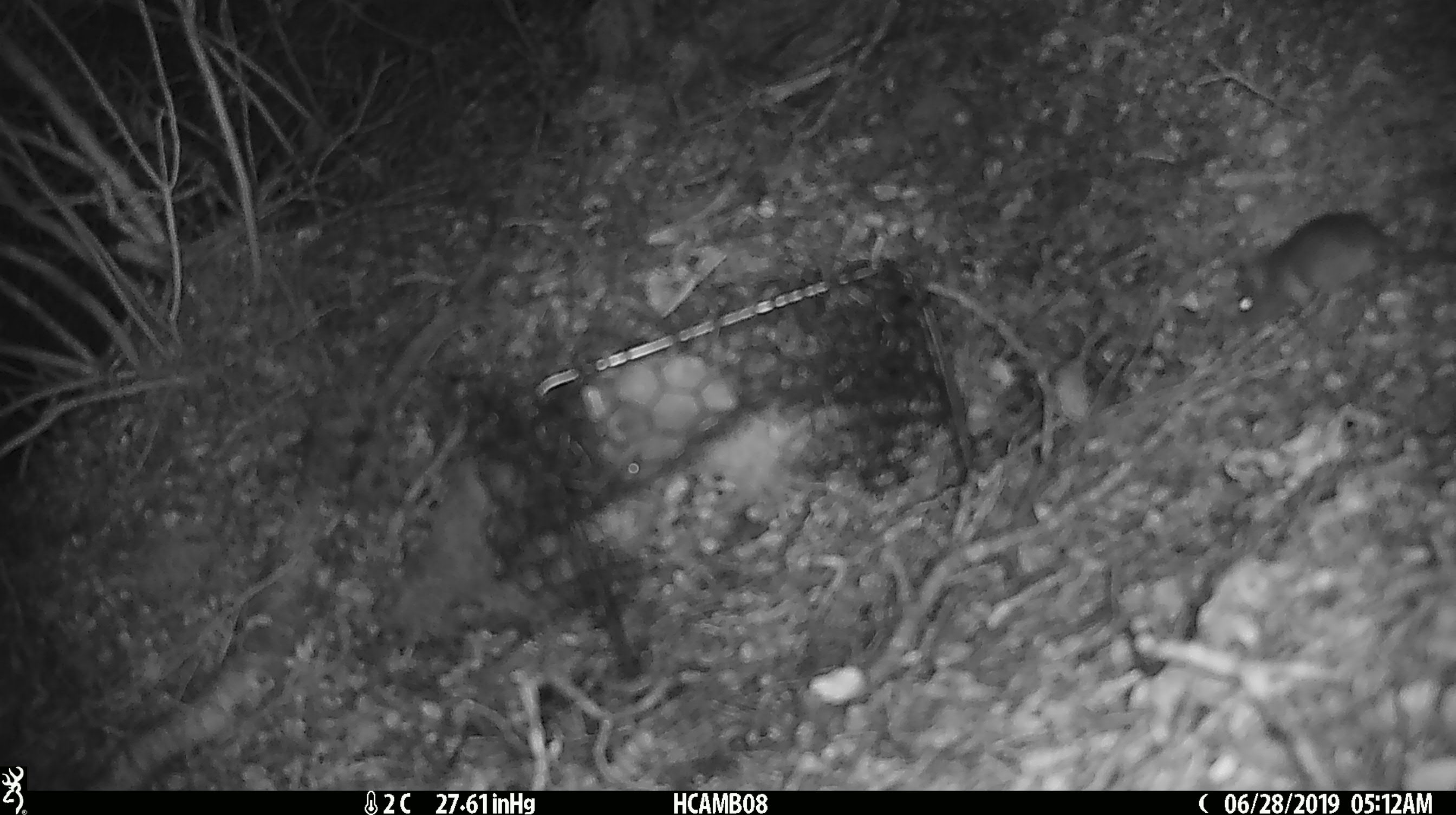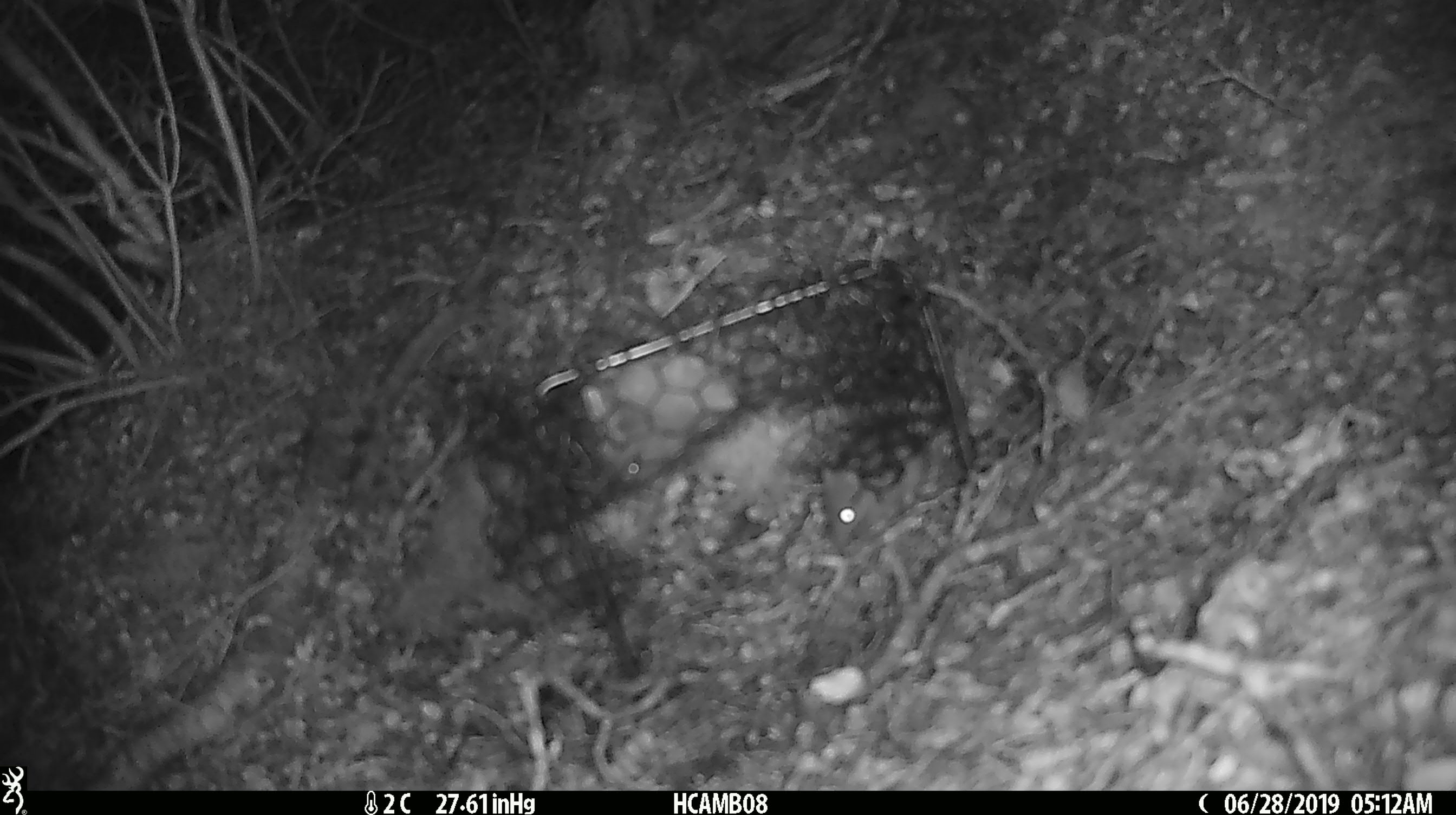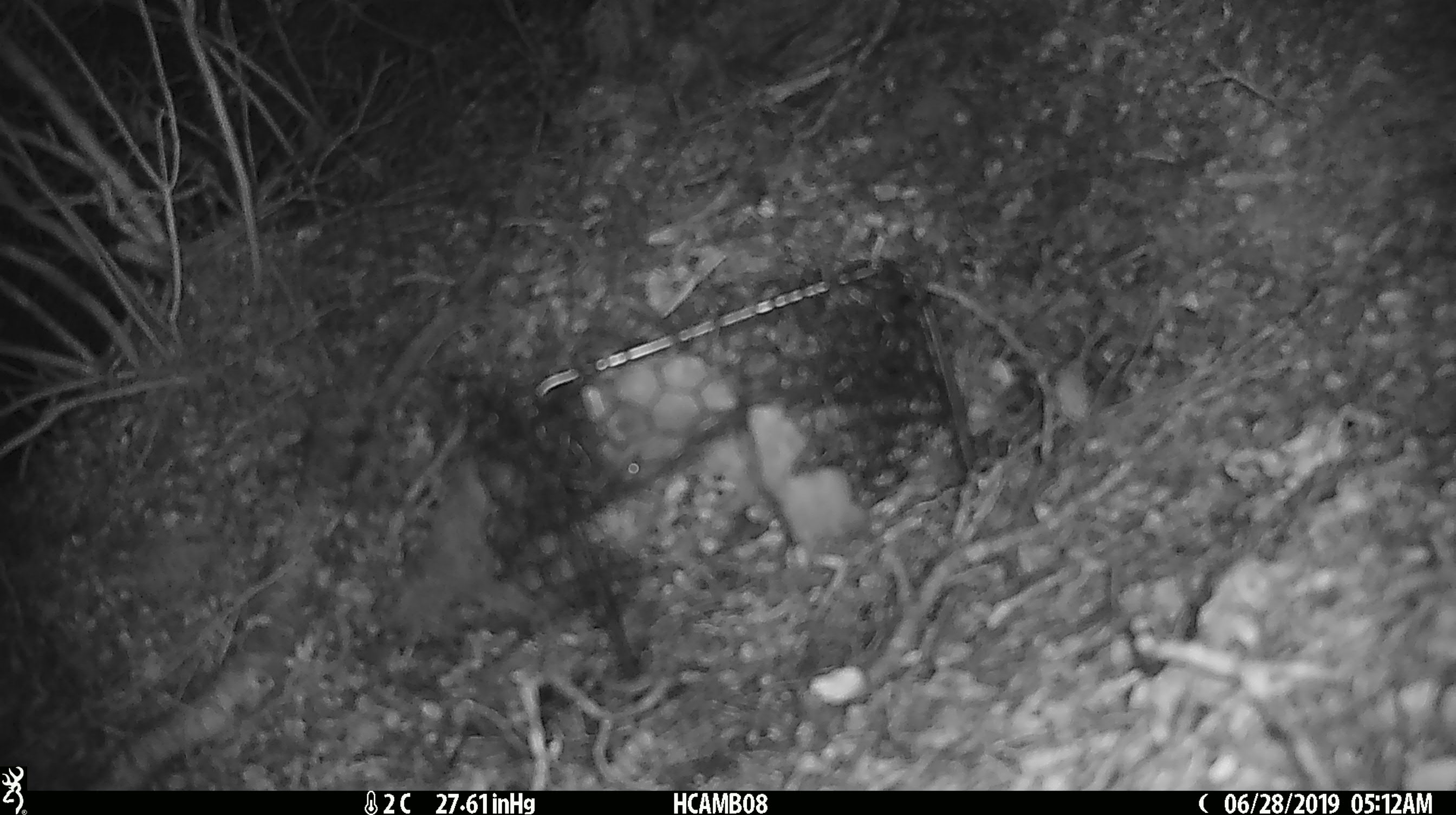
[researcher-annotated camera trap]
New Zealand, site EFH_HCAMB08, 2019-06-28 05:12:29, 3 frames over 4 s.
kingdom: Animalia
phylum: Chordata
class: Mammalia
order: Rodentia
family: Muridae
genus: Mus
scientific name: Mus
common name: mouse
Mouse (Mus).